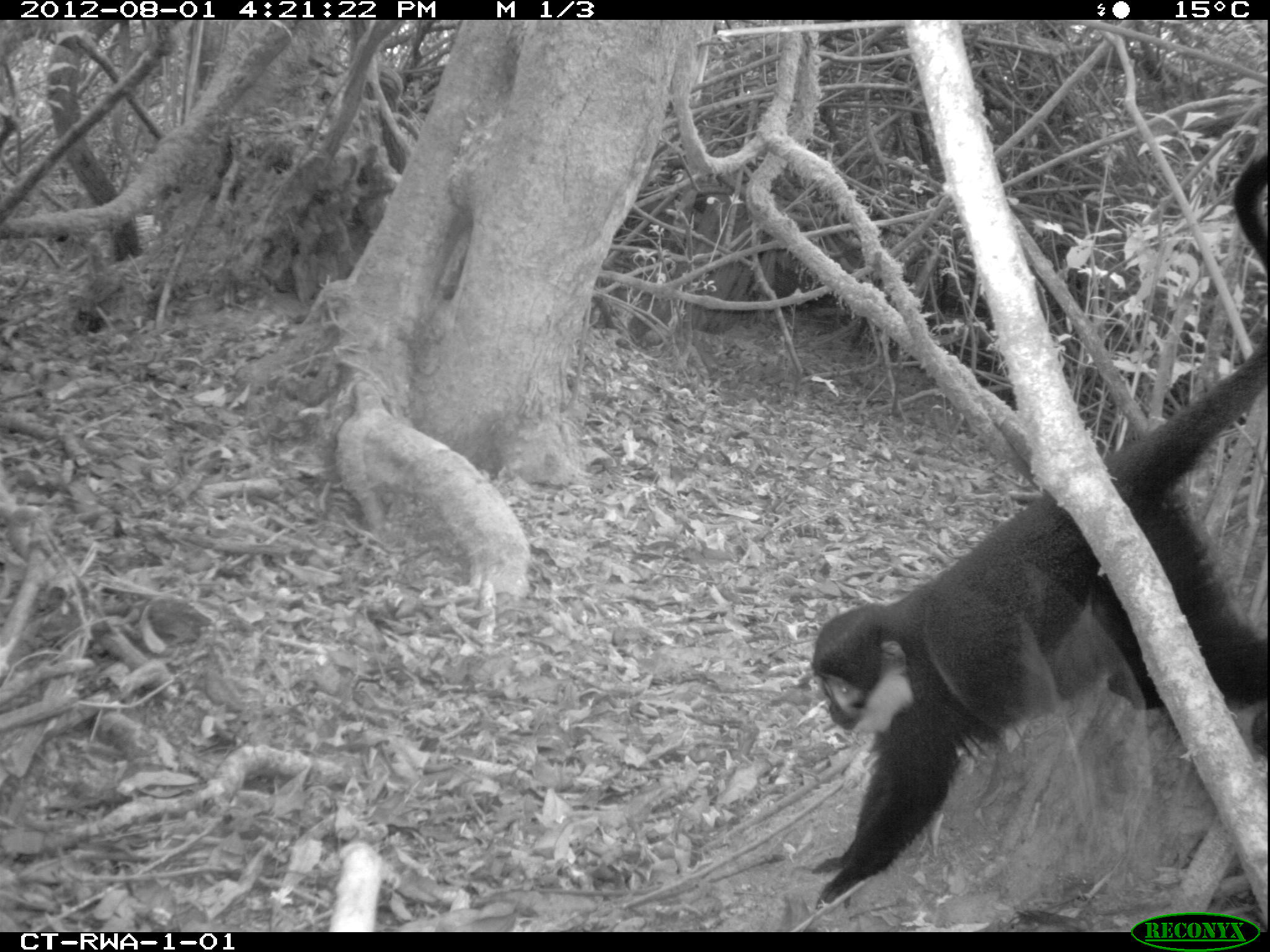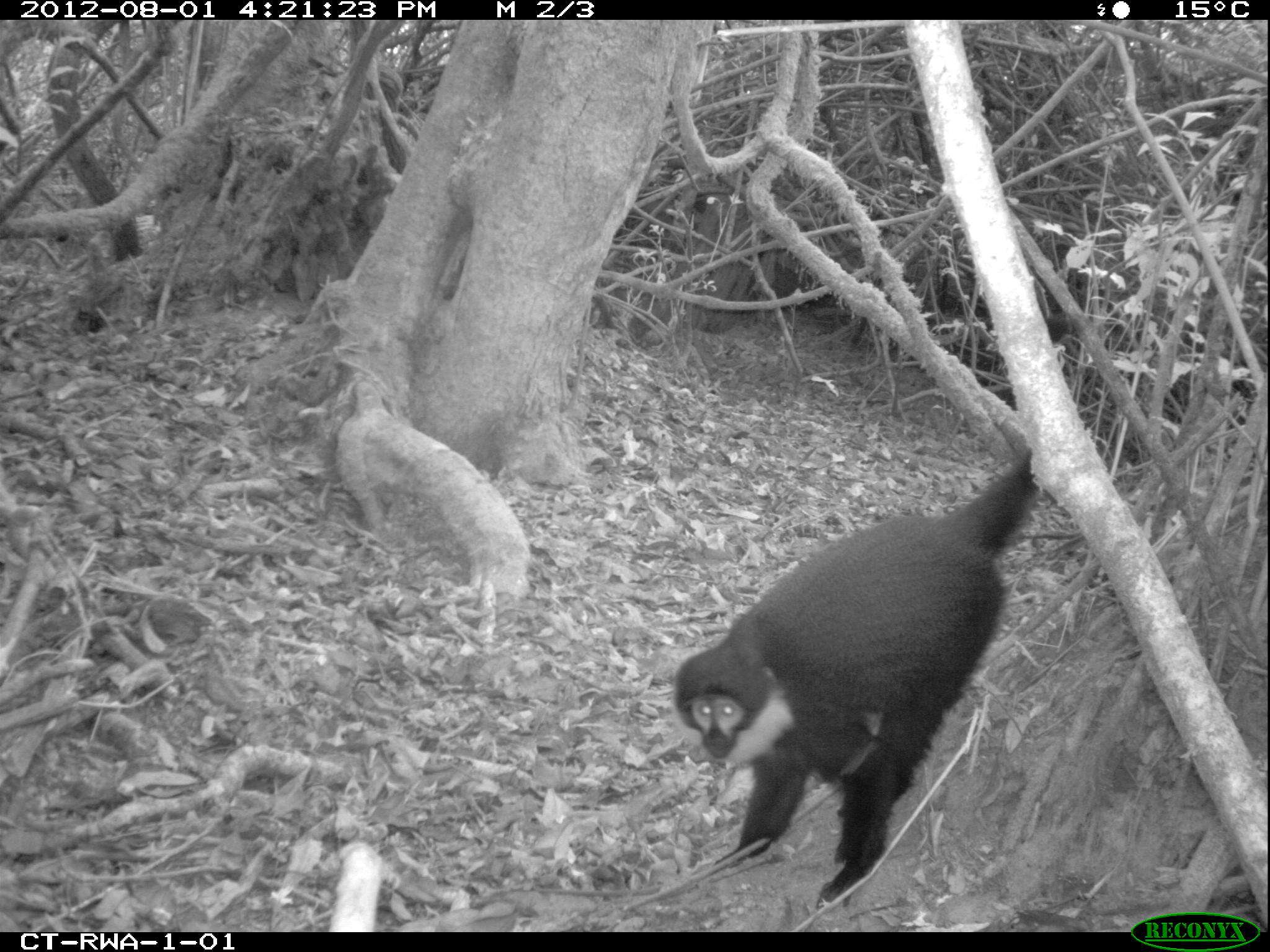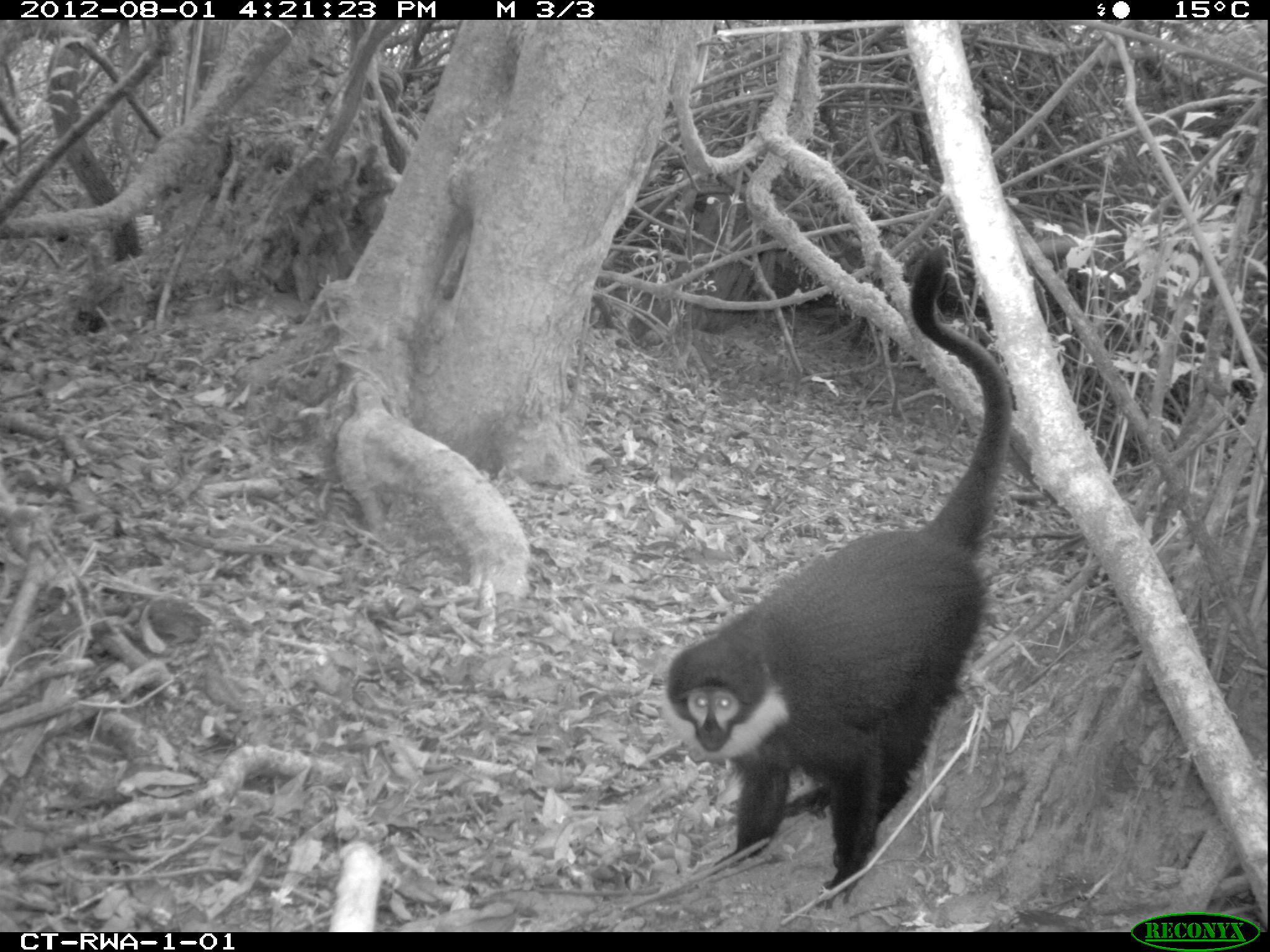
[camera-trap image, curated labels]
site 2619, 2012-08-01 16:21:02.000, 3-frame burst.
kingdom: Animalia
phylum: Chordata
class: Mammalia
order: Primates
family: Cercopithecidae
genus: Allochrocebus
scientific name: Allochrocebus lhoesti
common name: l'hoest's monkey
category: cercopithecus lhoesti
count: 3